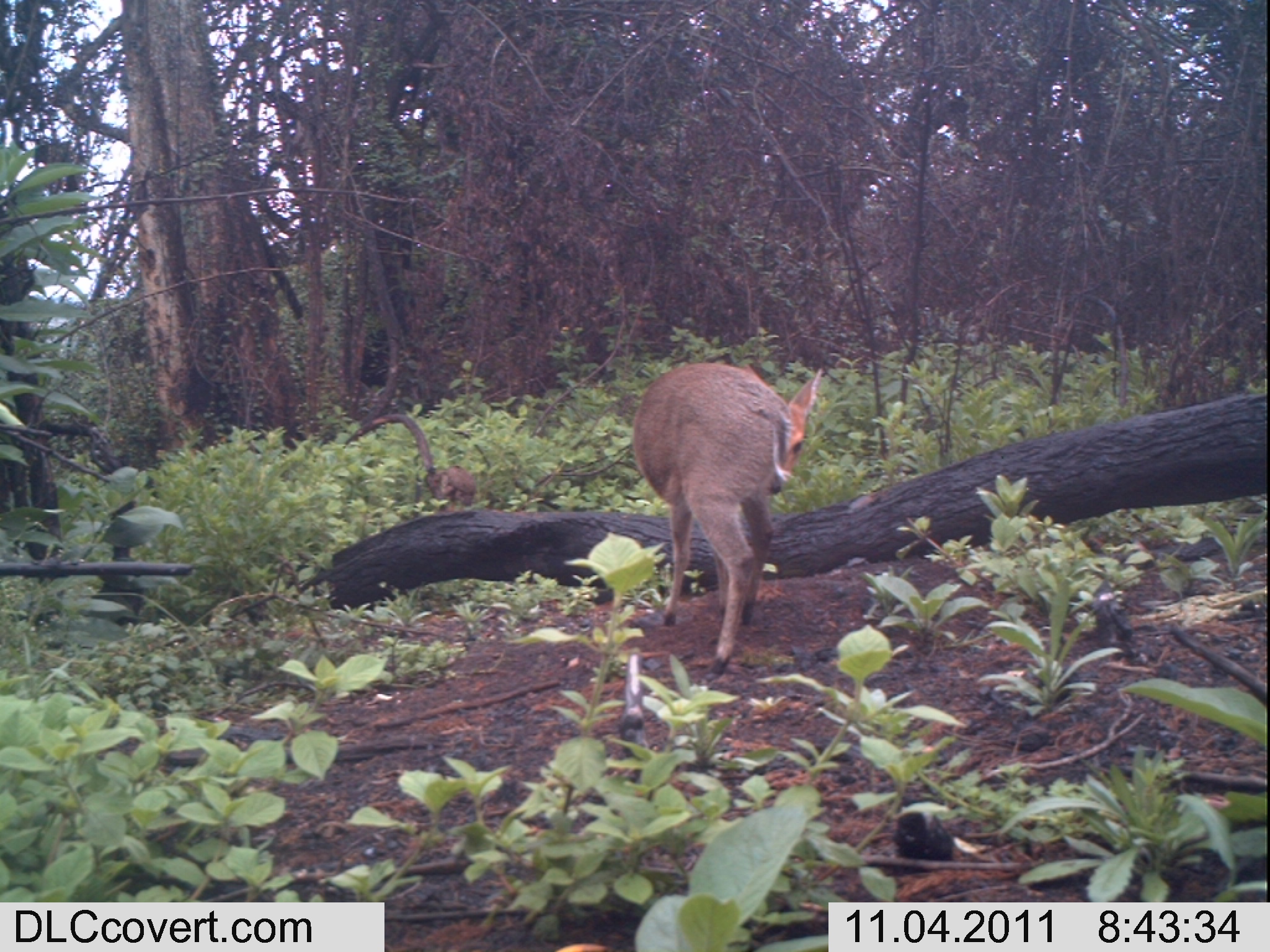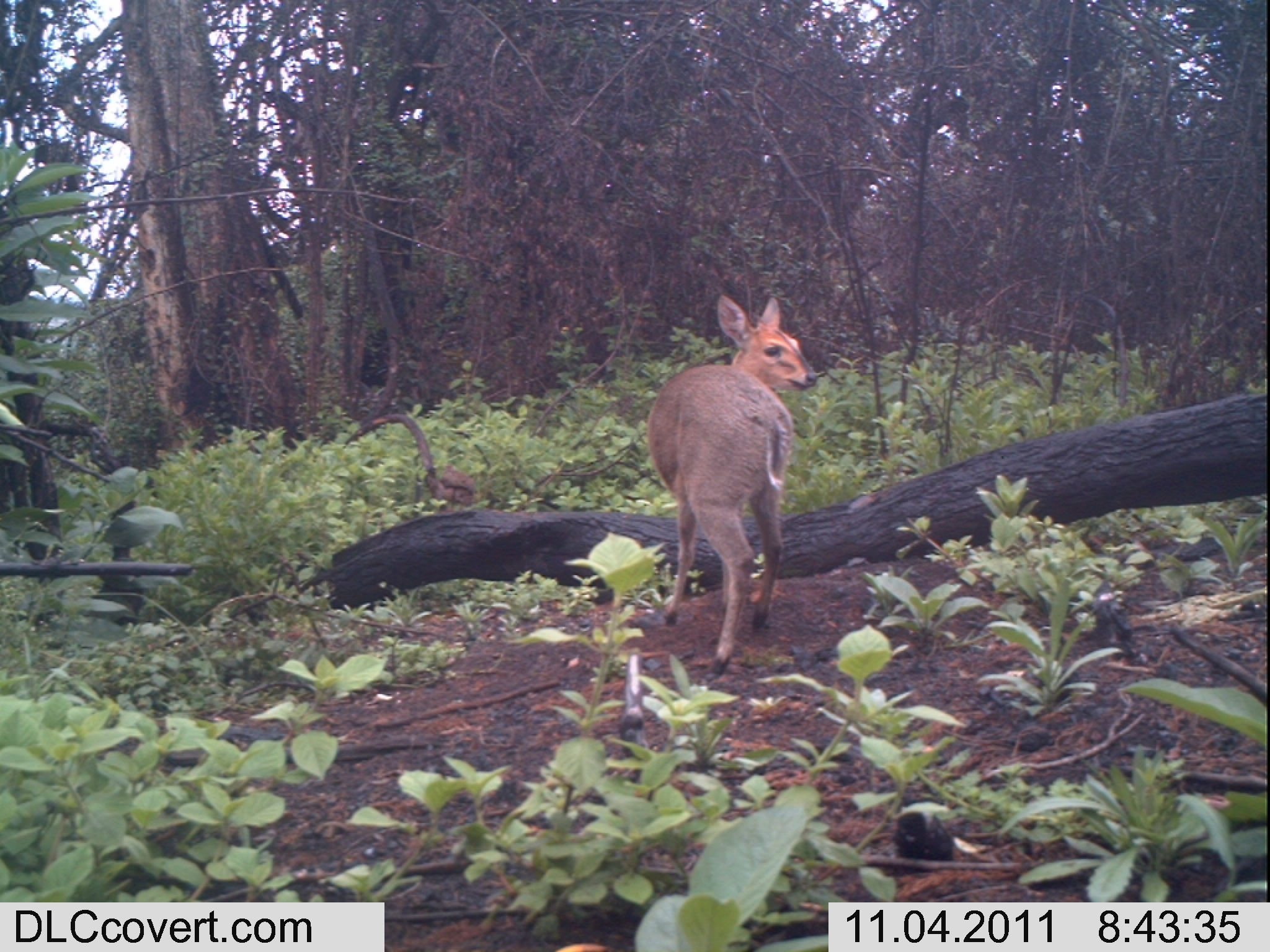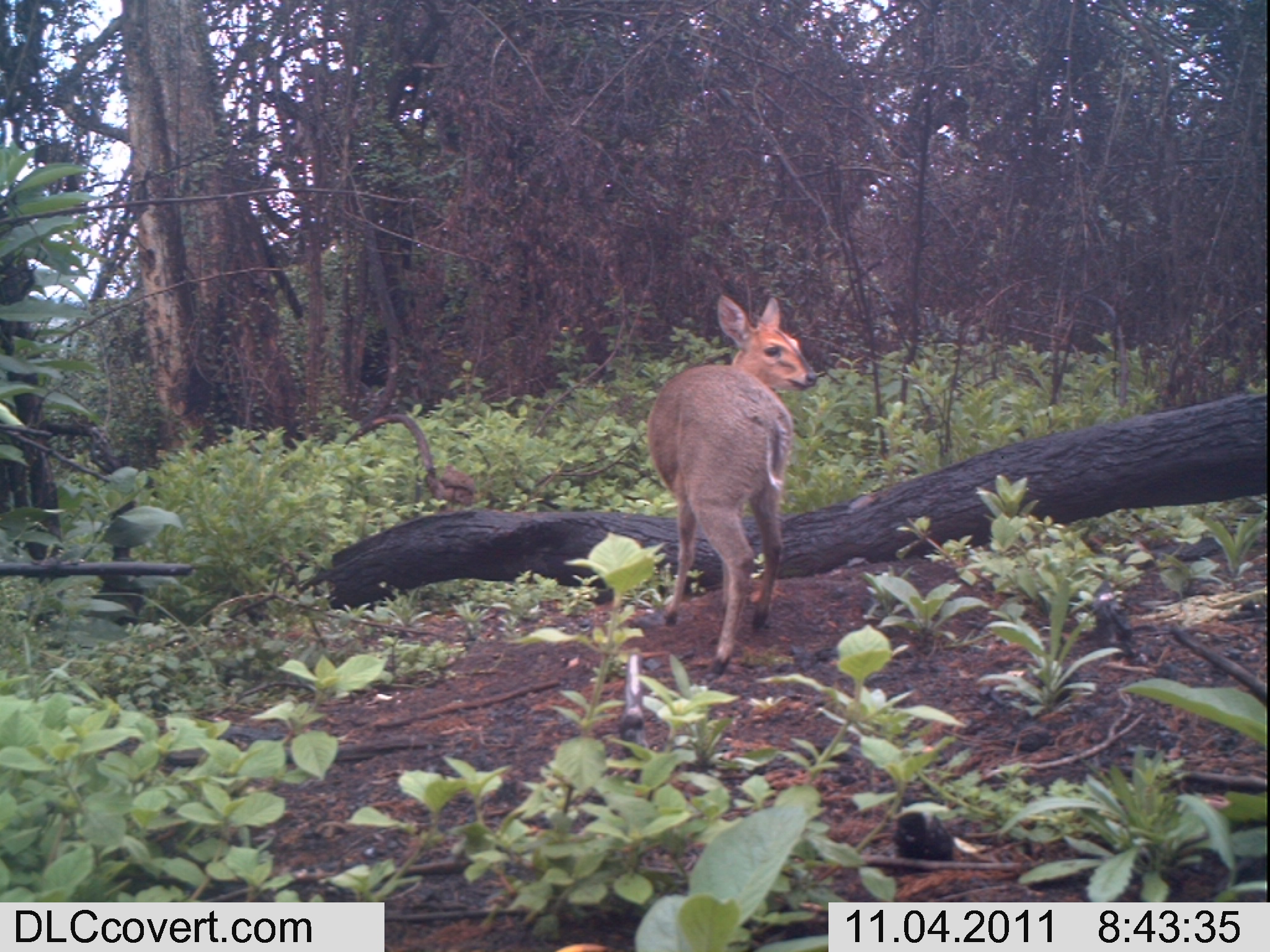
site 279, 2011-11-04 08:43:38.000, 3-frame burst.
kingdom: Animalia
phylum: Chordata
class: Aves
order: Galliformes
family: Phasianidae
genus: Francolinus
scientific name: Francolinus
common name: francolins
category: francolinus sp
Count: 1.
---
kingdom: Animalia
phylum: Chordata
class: Mammalia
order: Artiodactyla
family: Bovidae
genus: Sylvicapra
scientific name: Sylvicapra grimmia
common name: bush duiker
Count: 1.